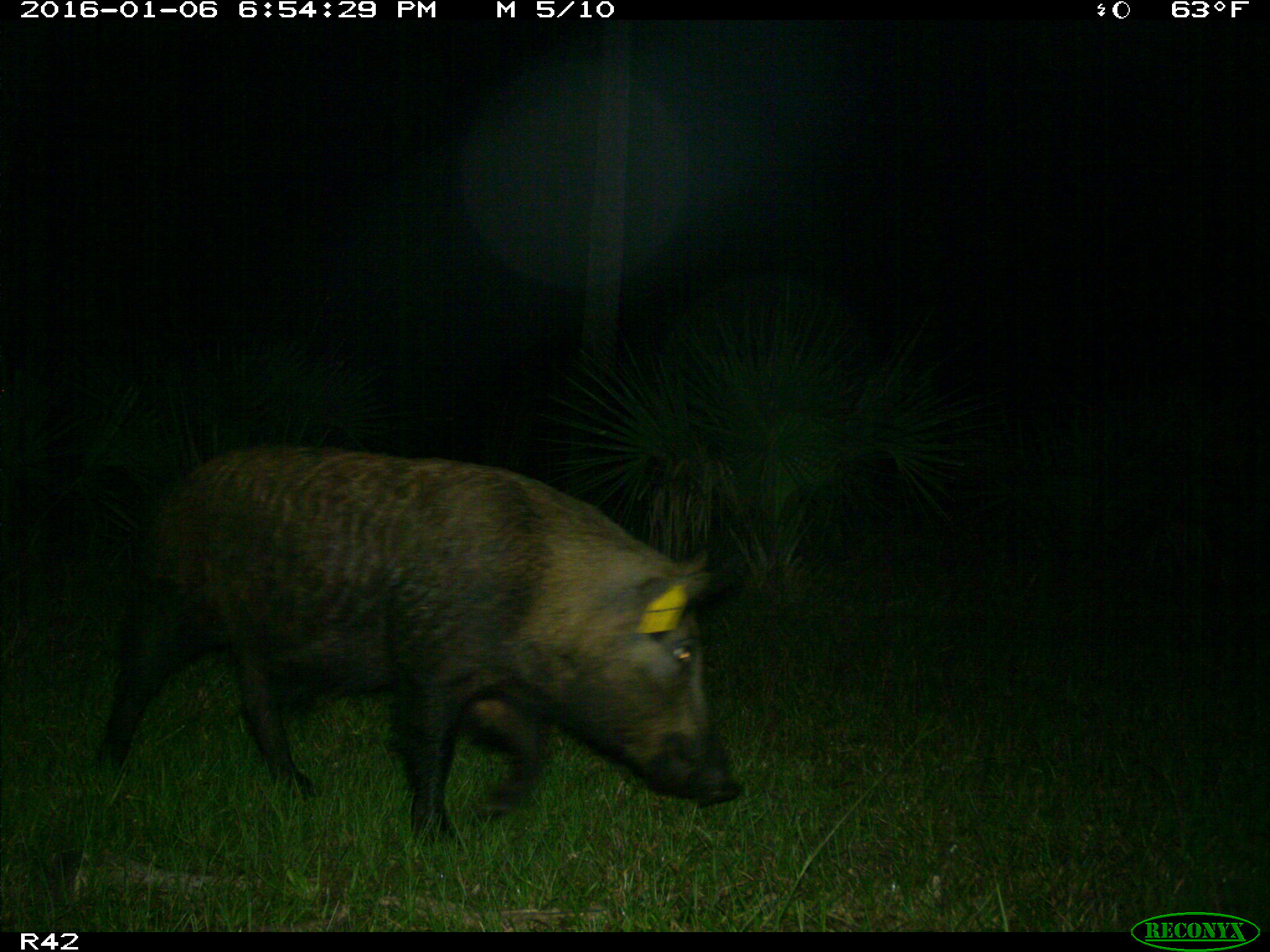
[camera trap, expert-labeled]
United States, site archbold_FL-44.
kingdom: Animalia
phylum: Chordata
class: Mammalia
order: Artiodactyla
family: Suidae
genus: Sus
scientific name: Sus scrofa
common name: wild boar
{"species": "Sus scrofa (wild boar)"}